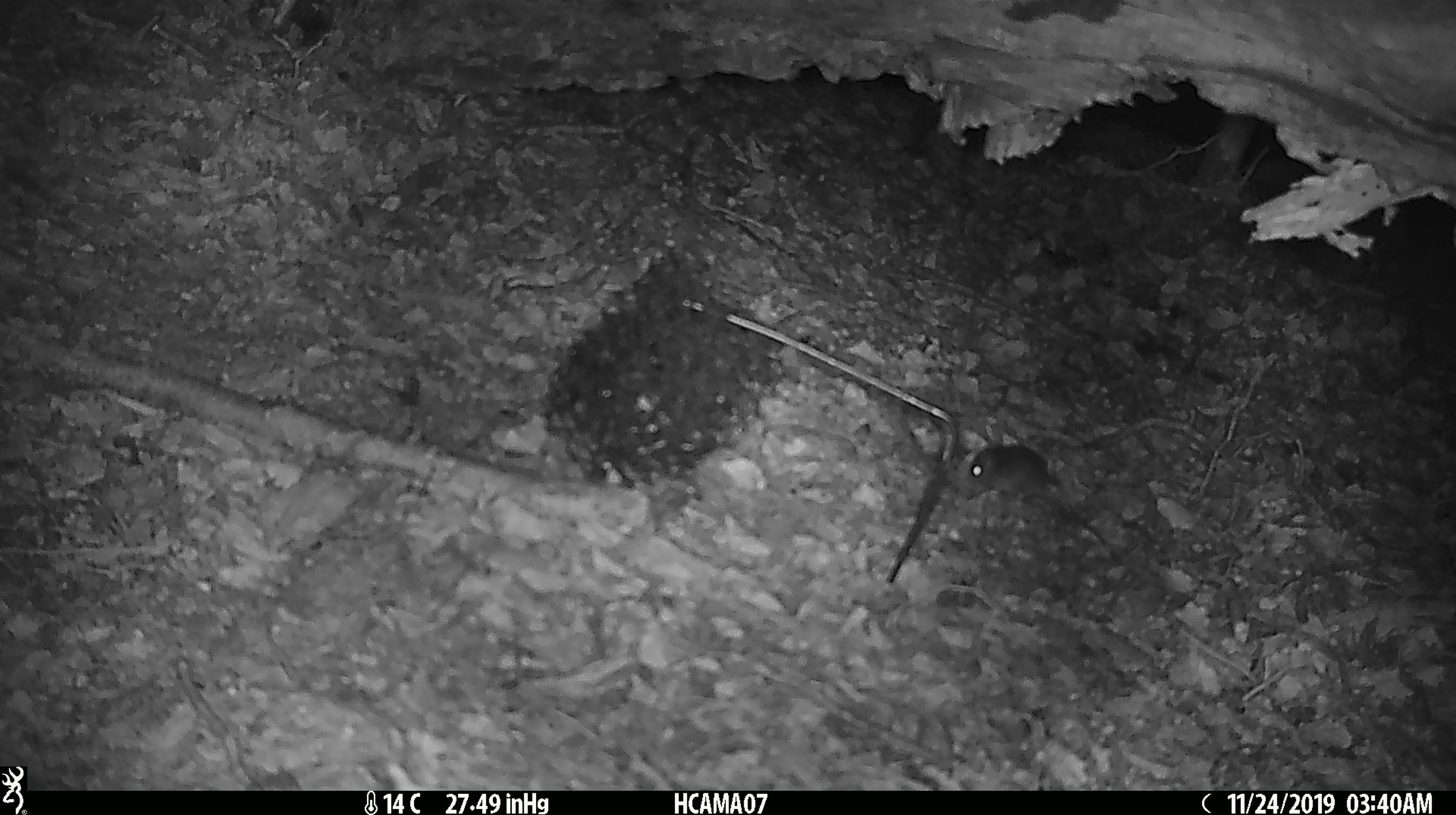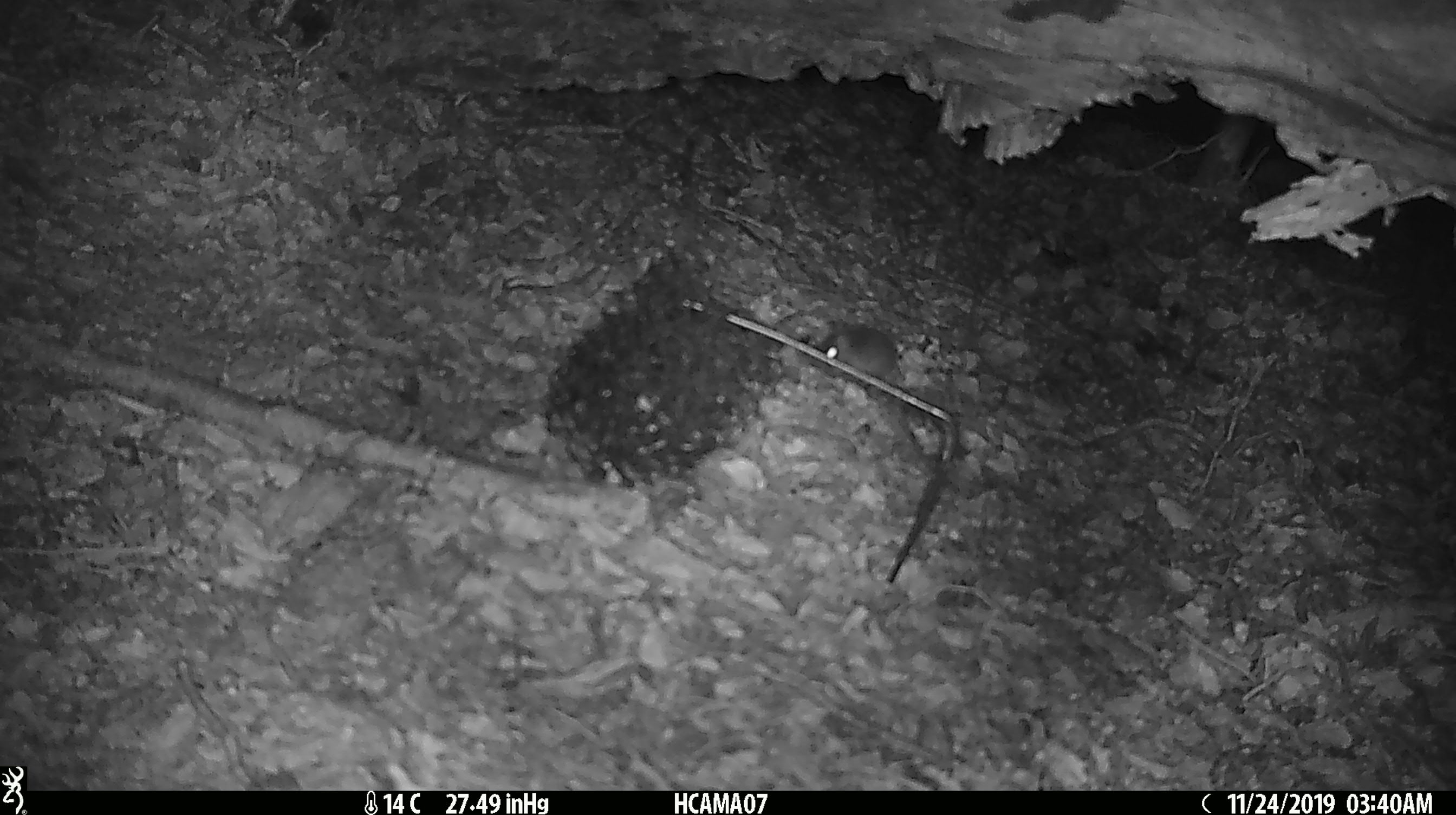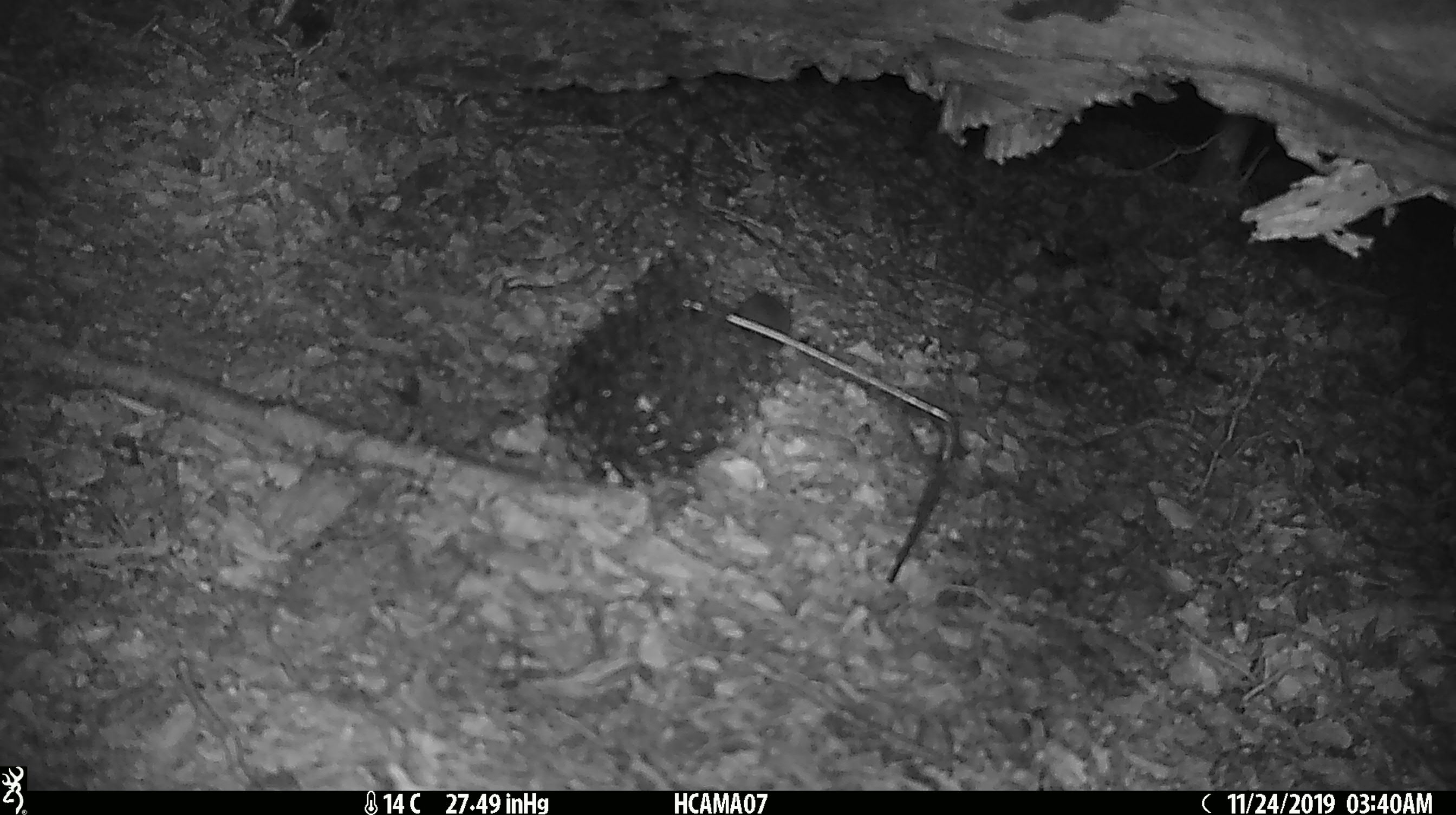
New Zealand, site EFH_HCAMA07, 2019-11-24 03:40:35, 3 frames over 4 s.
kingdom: Animalia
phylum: Chordata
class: Mammalia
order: Rodentia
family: Muridae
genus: Mus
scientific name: Mus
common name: mouse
Mouse (Mus).